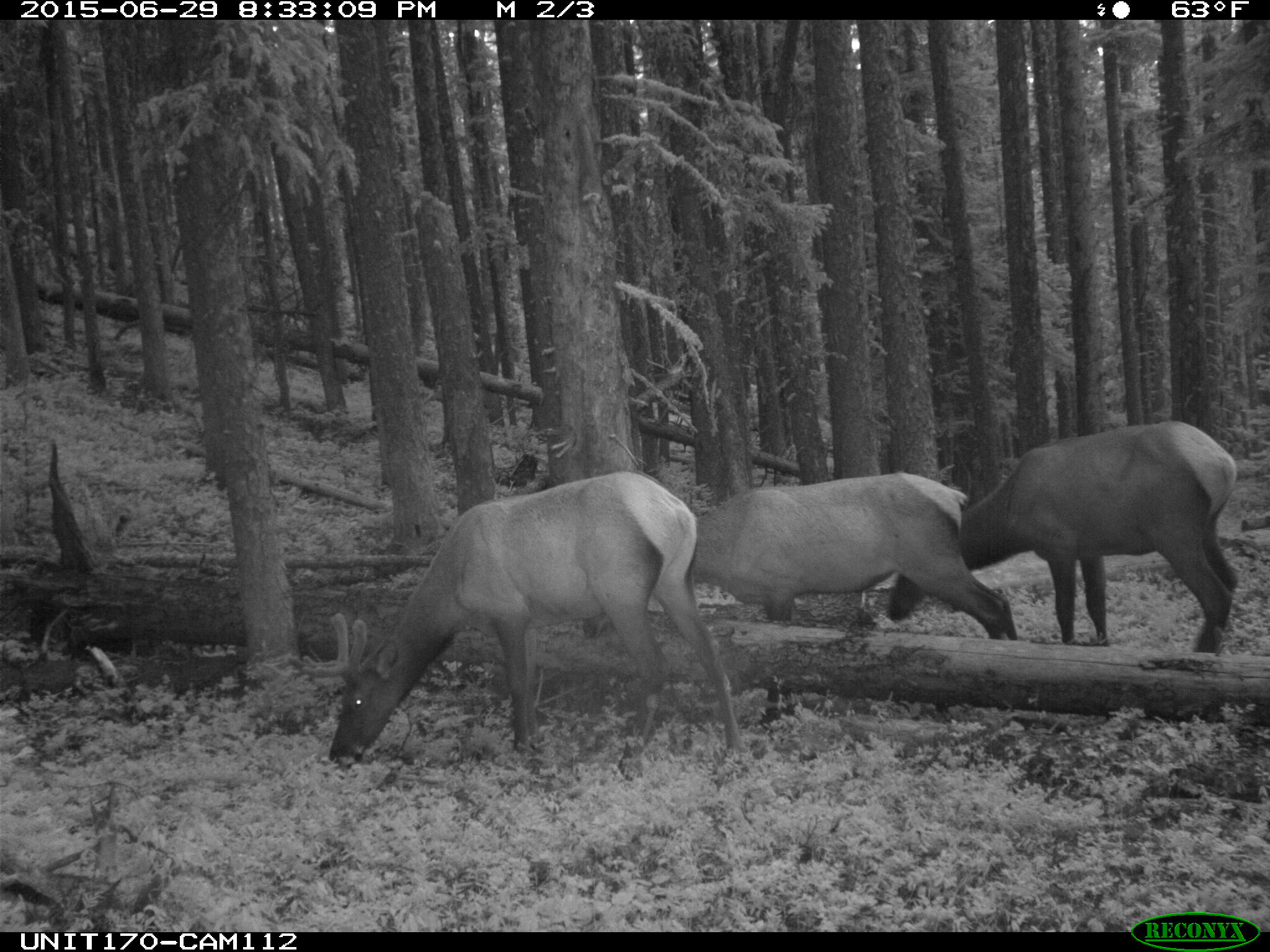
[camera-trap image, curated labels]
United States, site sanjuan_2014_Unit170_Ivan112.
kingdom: Animalia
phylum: Chordata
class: Mammalia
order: Artiodactyla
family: Cervidae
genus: Cervus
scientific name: Cervus elaphus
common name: red deer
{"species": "Cervus elaphus (red deer)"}